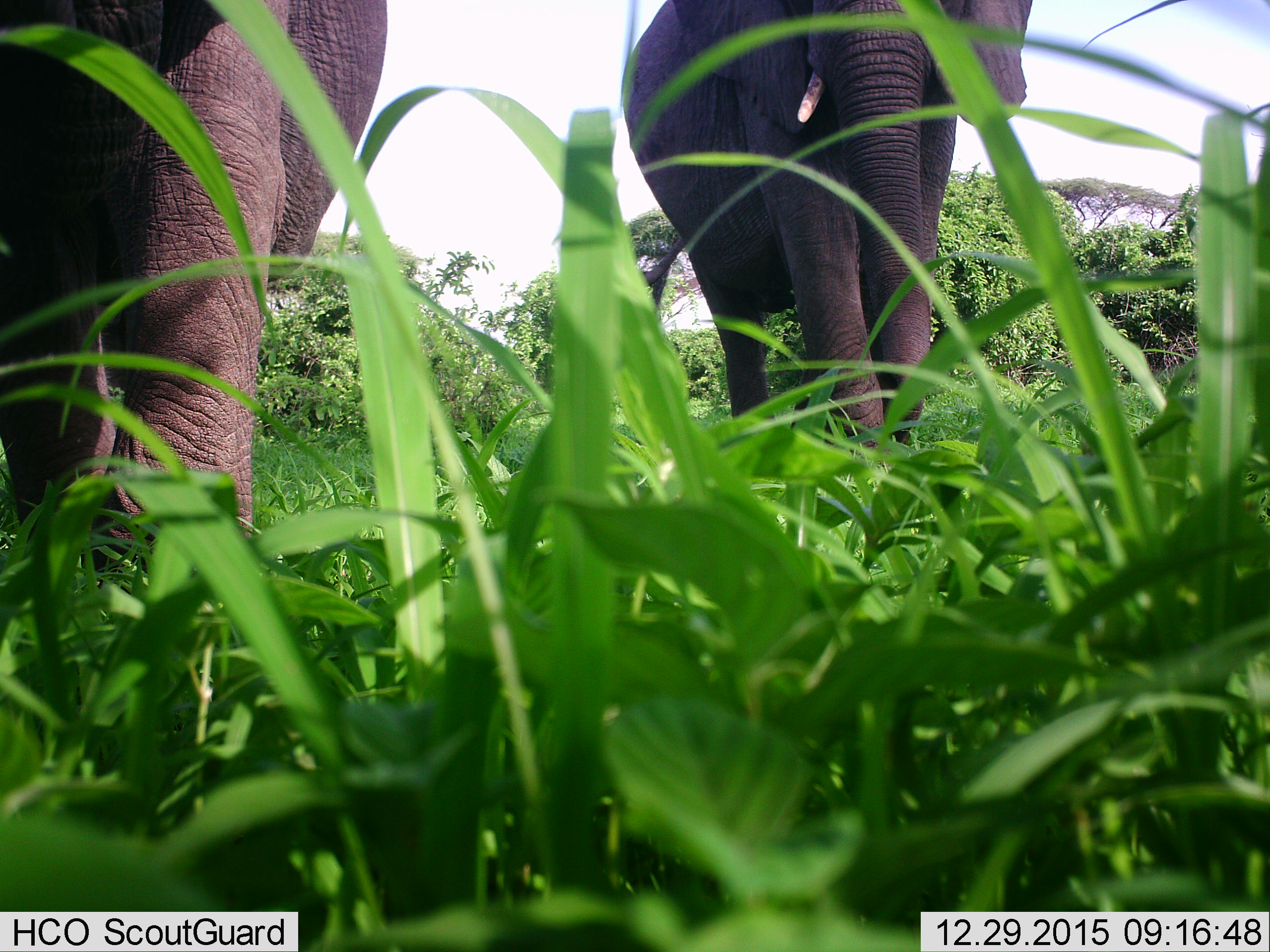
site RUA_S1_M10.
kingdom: Animalia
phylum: Chordata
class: Mammalia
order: Proboscidea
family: Elephantidae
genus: Loxodonta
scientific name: Loxodonta africana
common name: african bush elephant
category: elephant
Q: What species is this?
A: Elephant (african bush elephant) (Loxodonta africana).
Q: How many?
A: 2.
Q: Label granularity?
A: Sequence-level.